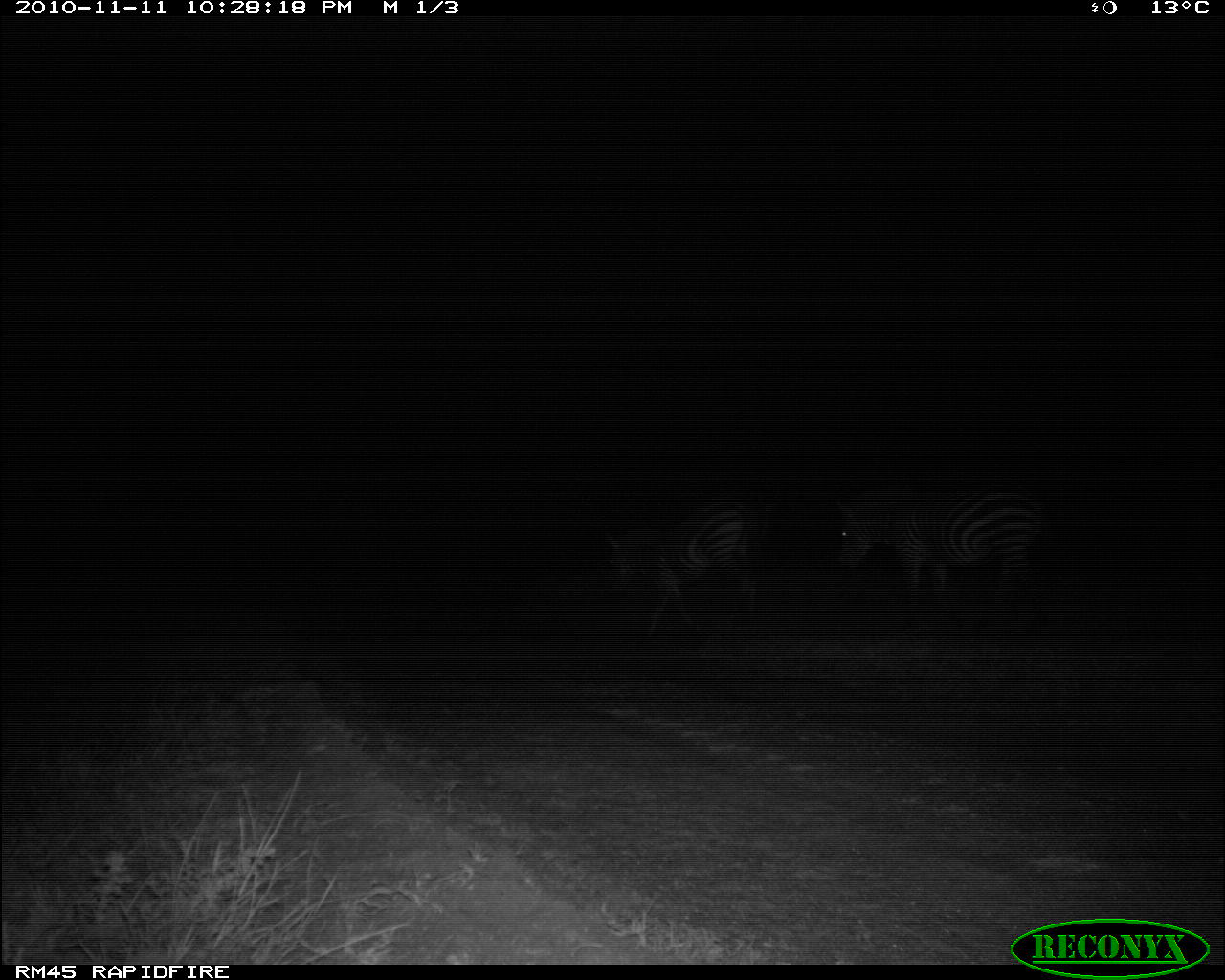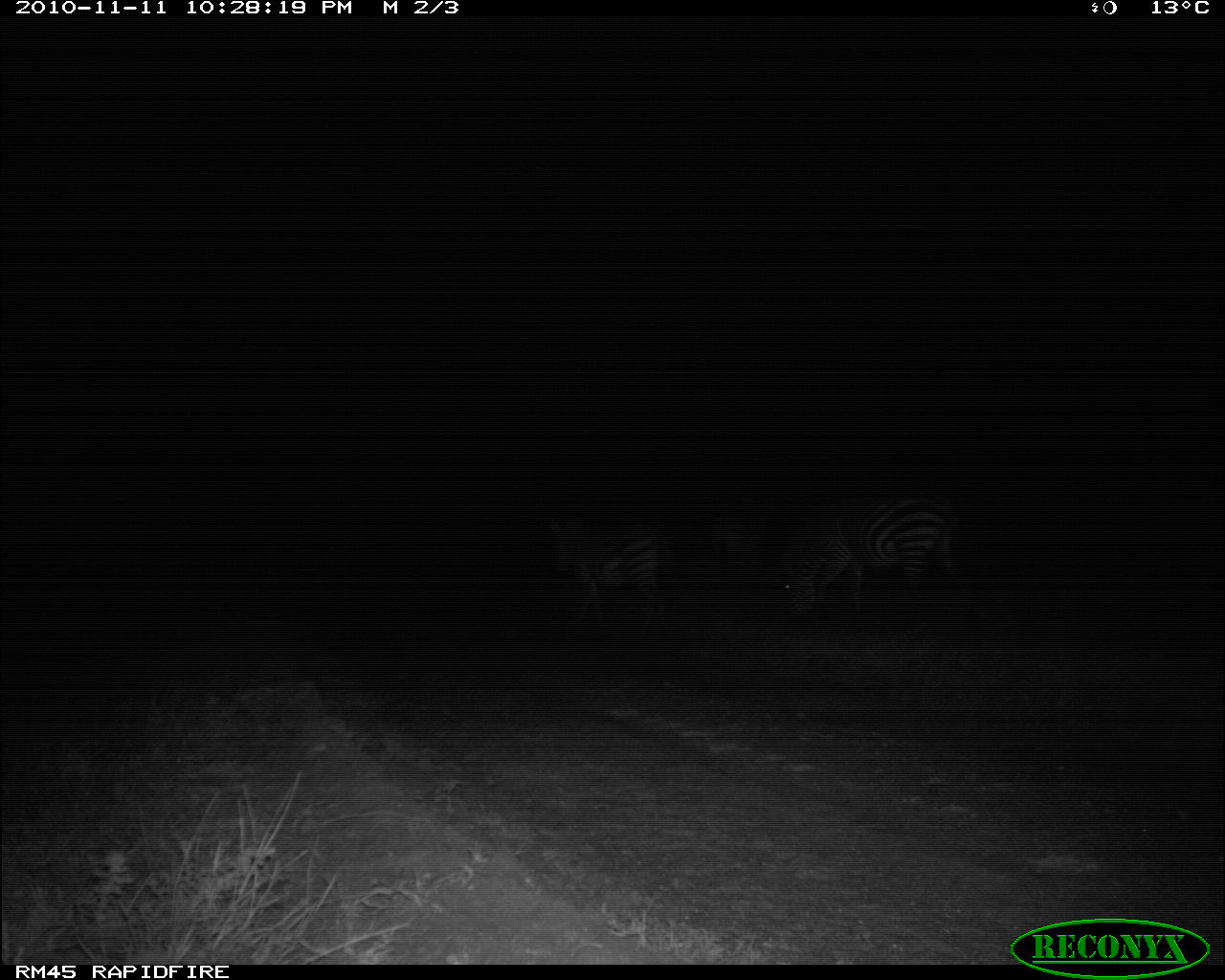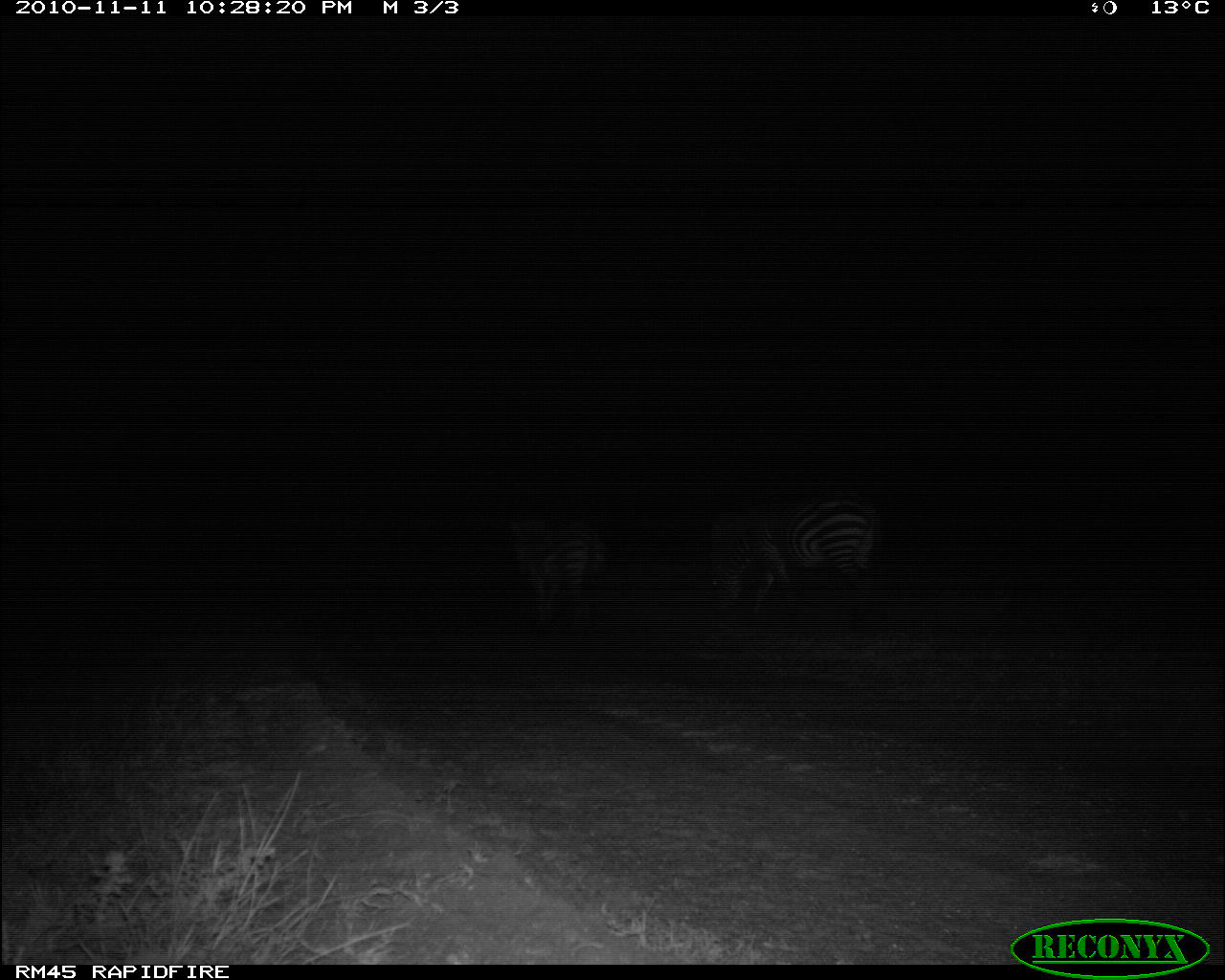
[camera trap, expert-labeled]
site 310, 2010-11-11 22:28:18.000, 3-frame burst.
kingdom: Animalia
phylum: Chordata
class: Mammalia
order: Perissodactyla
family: Equidae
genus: Equus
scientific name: Equus quagga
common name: plains zebra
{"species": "Equus quagga (plains zebra)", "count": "2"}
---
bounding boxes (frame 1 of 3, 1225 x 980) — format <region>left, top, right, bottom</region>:
equus quagga: <region>833, 486, 1055, 630</region>; <region>603, 493, 761, 647</region>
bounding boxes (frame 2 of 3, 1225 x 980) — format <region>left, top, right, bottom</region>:
equus quagga: <region>773, 490, 966, 621</region>; <region>546, 511, 677, 641</region>; <region>704, 500, 768, 572</region>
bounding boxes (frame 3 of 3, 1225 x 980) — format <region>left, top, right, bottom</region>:
equus quagga: <region>706, 489, 885, 634</region>; <region>507, 515, 607, 638</region>